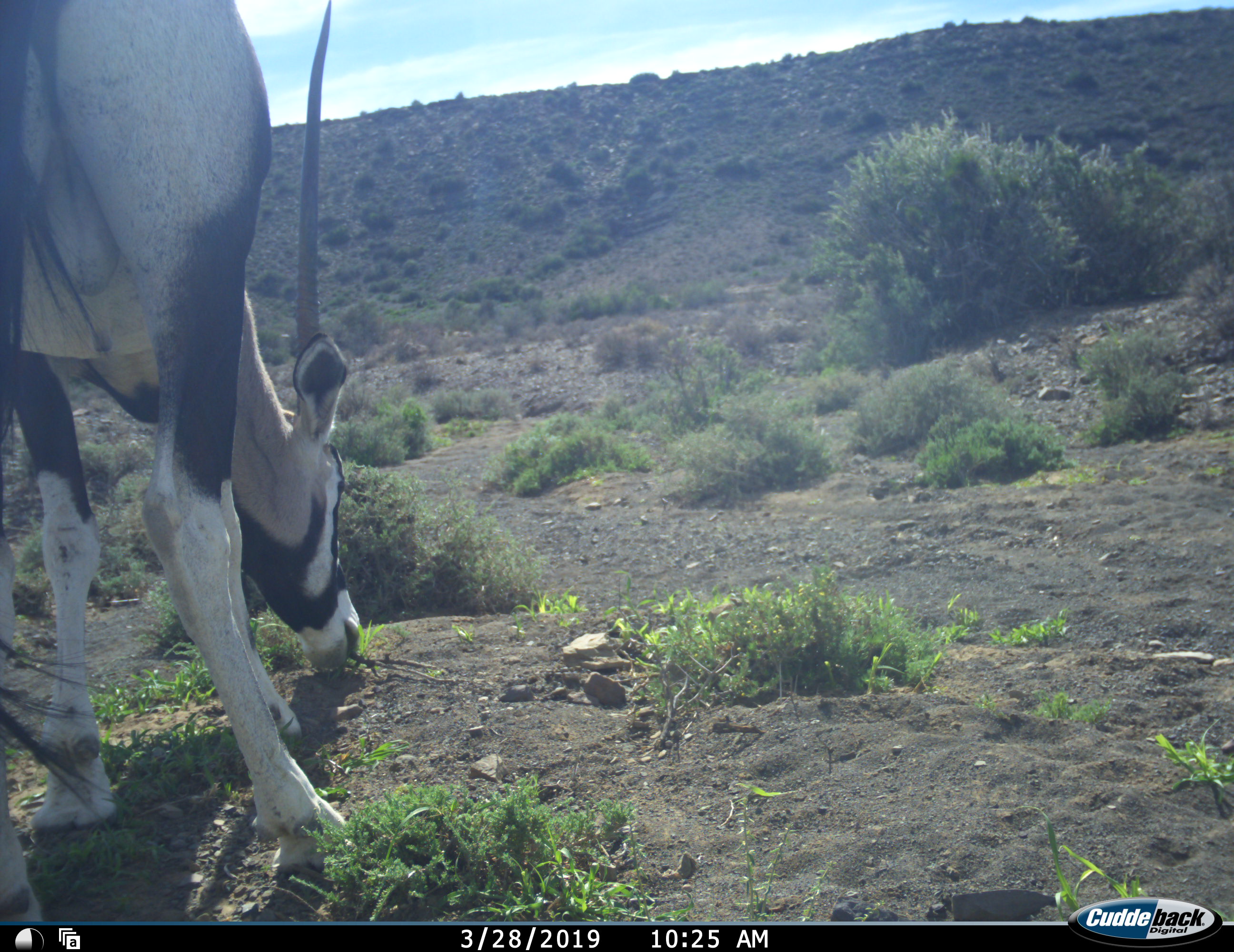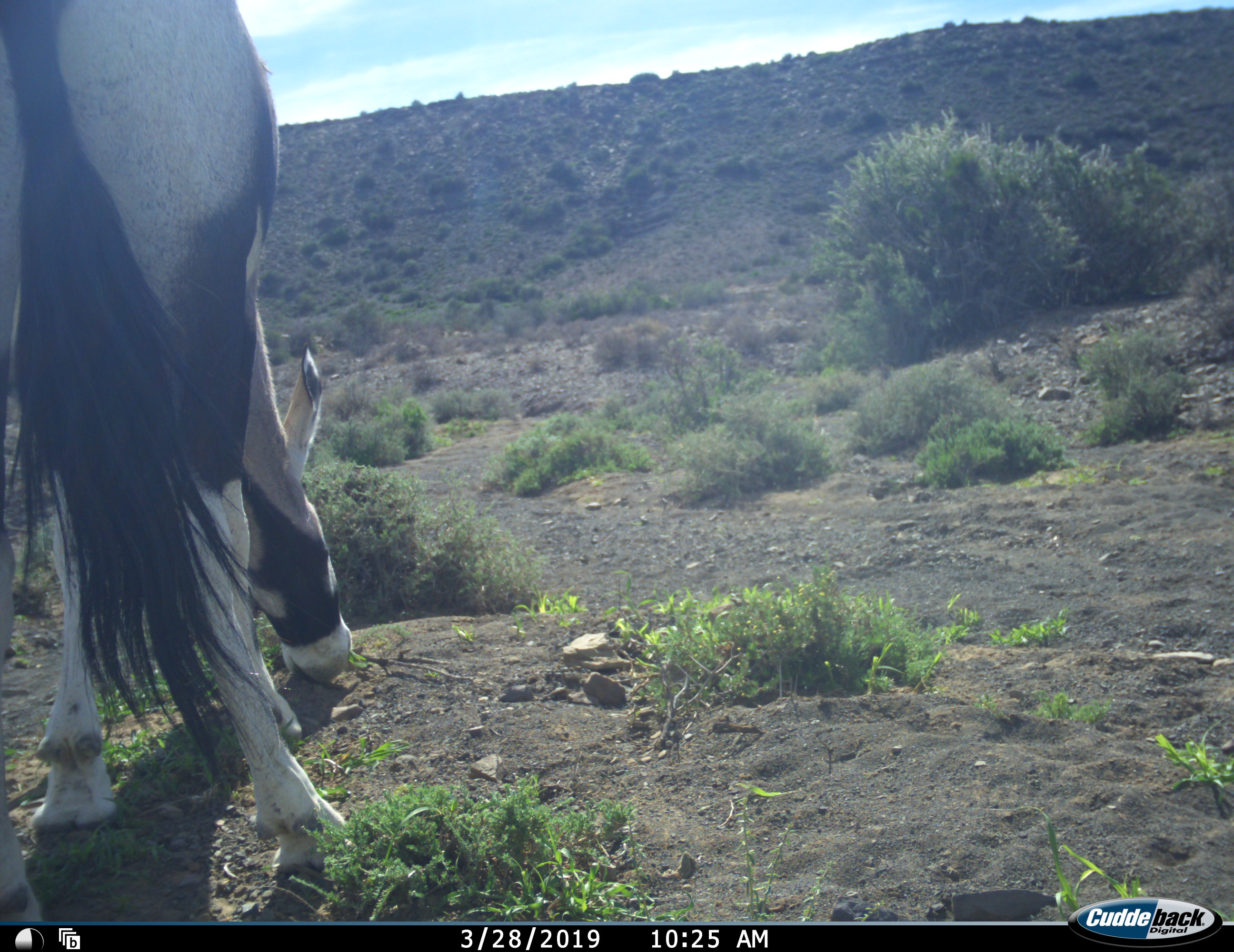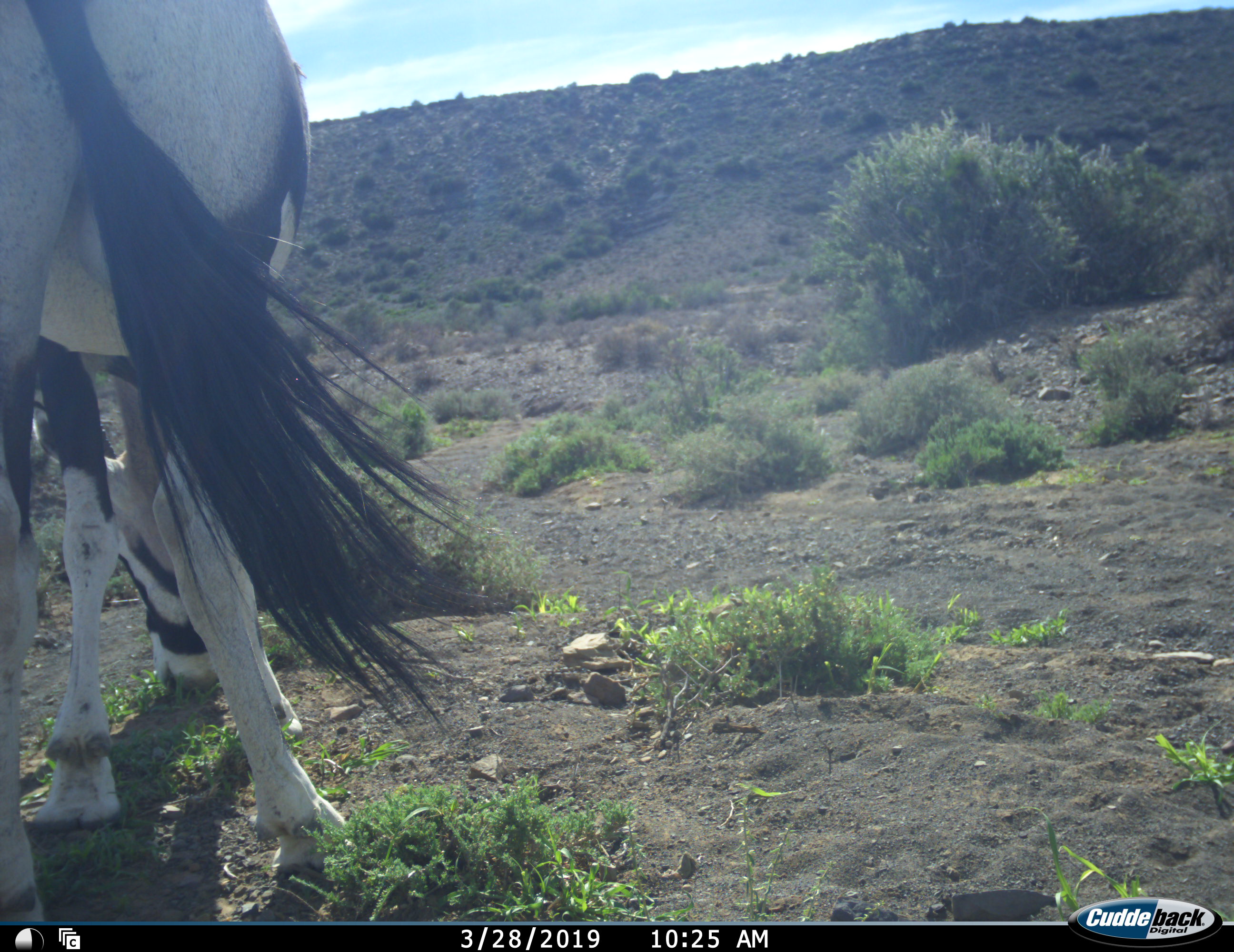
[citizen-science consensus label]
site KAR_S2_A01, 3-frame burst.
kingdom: Animalia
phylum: Chordata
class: Mammalia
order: Artiodactyla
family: Bovidae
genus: Oryx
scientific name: Oryx gazella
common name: gemsbok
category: oryx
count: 1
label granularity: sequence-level